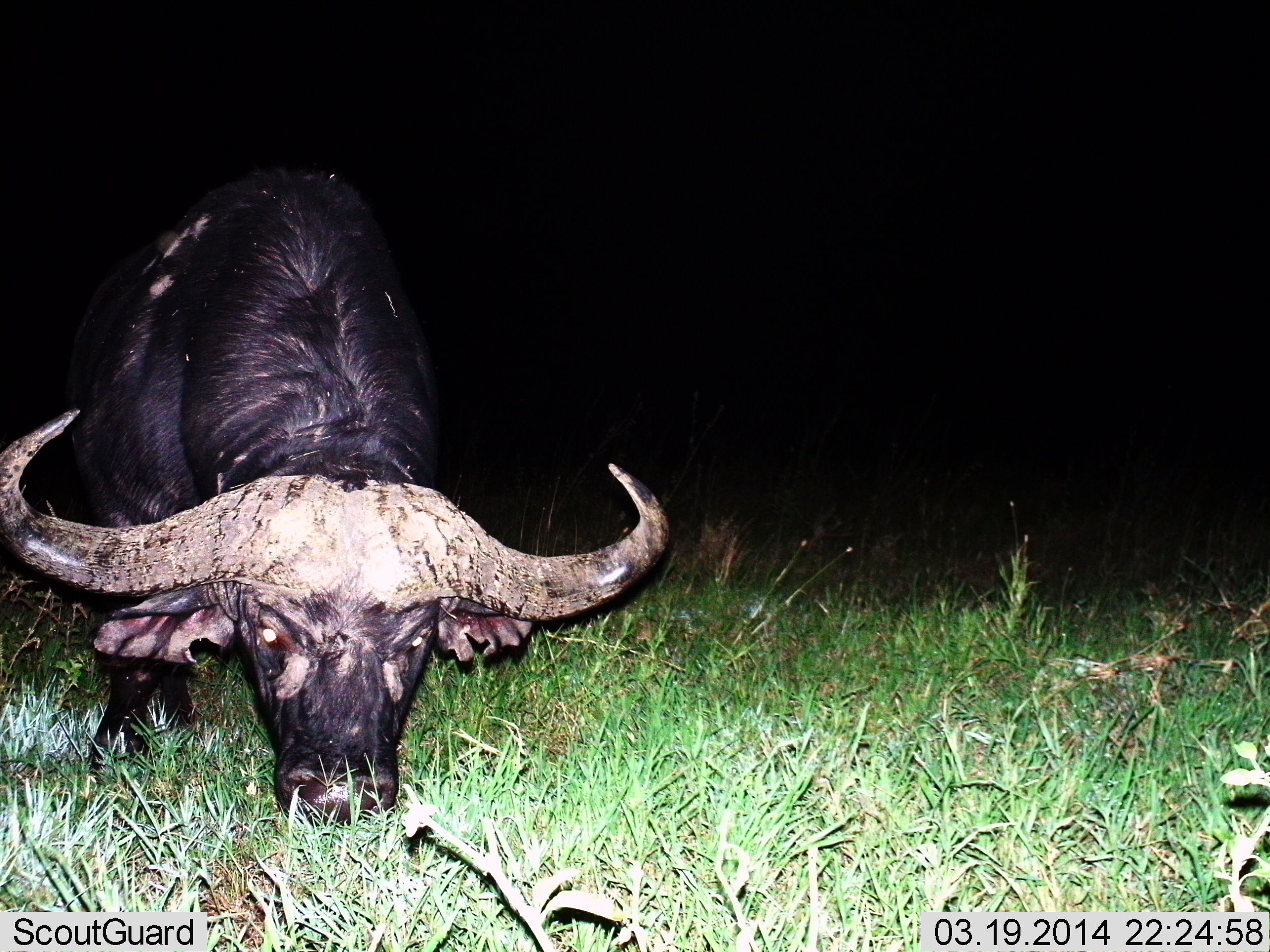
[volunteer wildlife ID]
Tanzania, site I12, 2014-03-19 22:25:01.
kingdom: Animalia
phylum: Chordata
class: Mammalia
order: Artiodactyla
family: Bovidae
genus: Syncerus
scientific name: Syncerus caffer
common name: cape buffalo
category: buffalo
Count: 1.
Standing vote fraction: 0%.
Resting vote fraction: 0%.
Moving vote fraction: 0%.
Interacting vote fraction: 0%.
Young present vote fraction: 0%.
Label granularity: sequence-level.